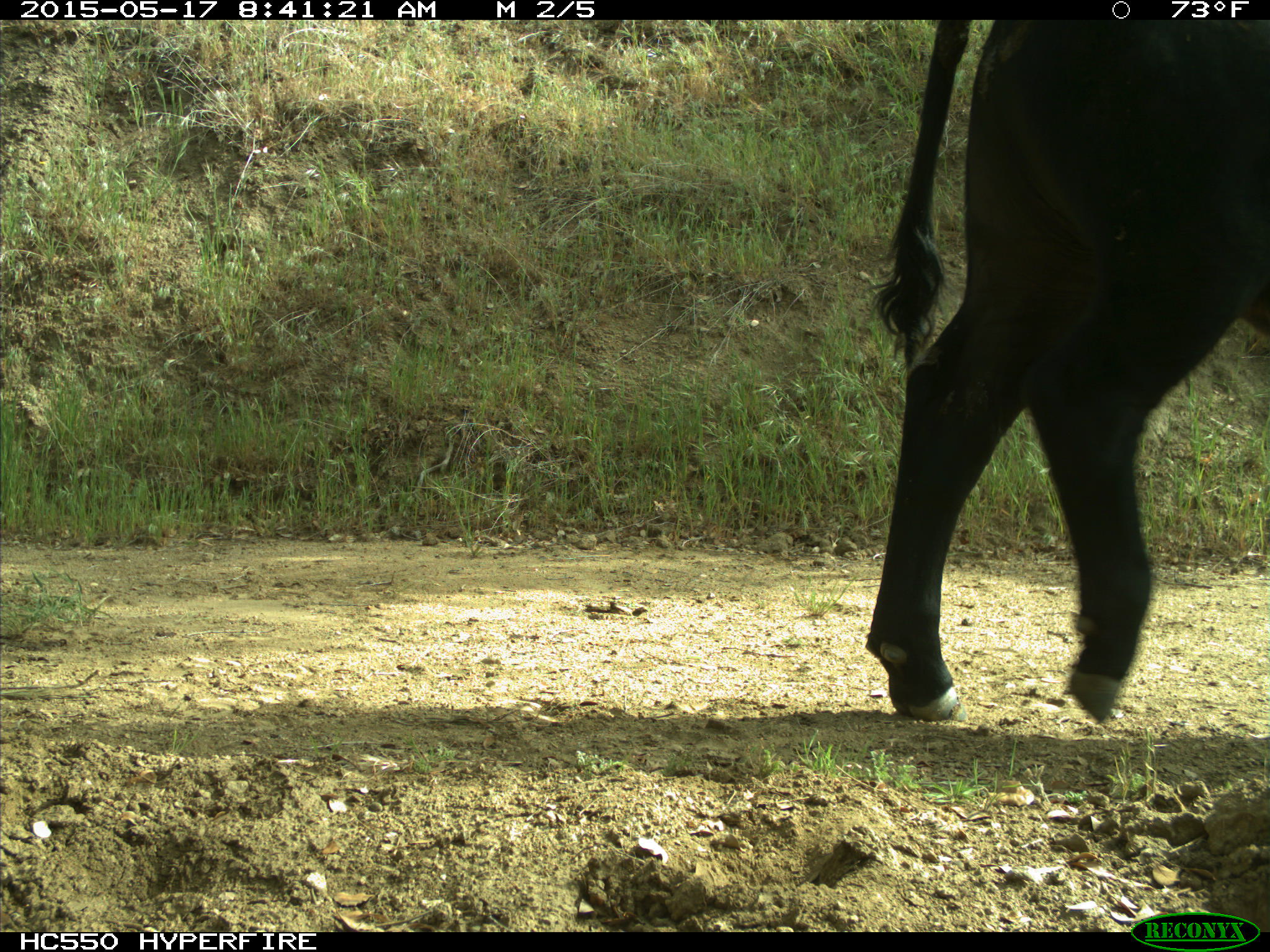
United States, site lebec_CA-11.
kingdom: Animalia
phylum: Chordata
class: Mammalia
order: Artiodactyla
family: Bovidae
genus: Bos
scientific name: Bos taurus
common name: domestic cow